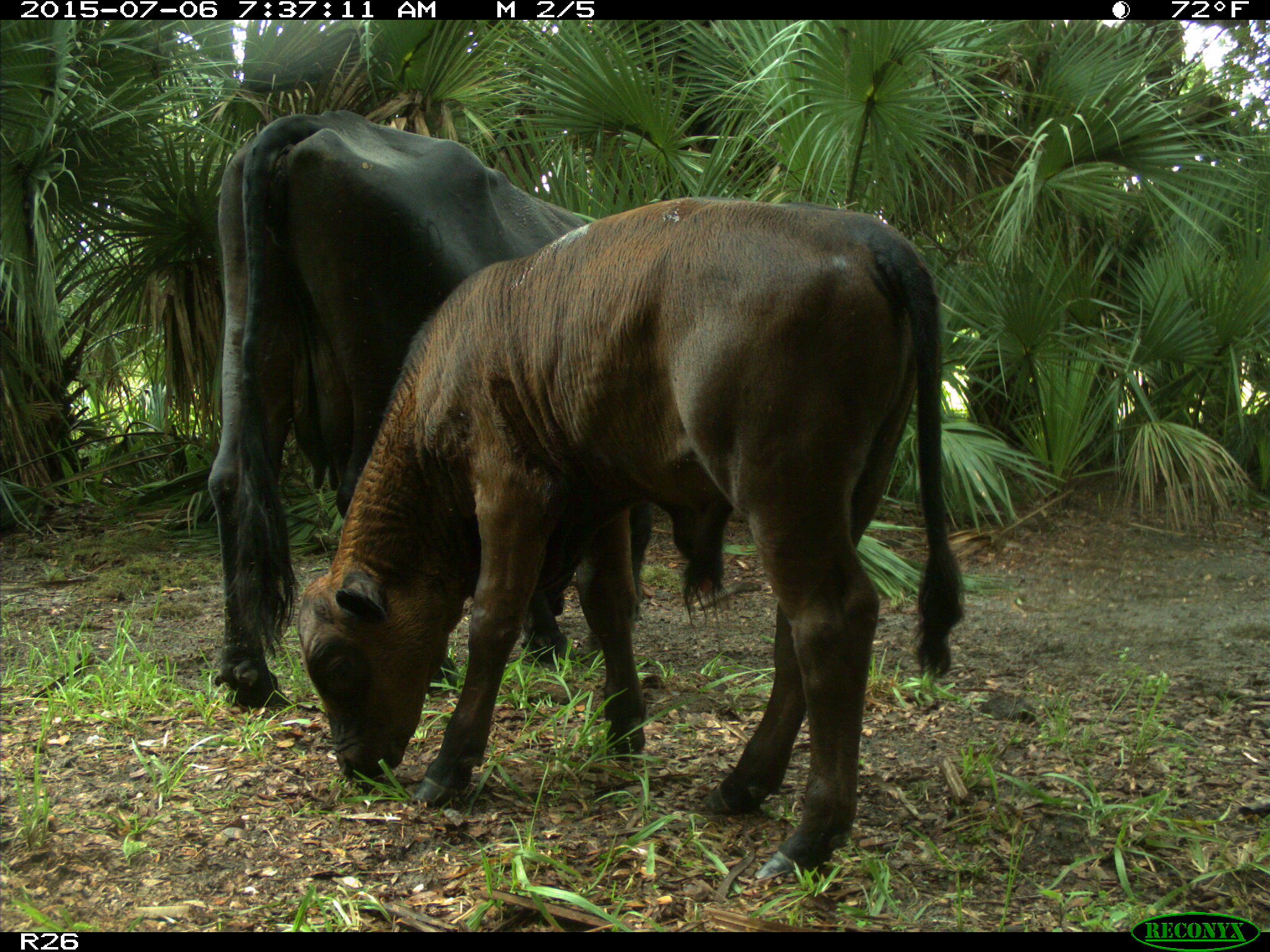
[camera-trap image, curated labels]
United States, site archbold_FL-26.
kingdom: Animalia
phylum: Chordata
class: Mammalia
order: Artiodactyla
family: Bovidae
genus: Bos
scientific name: Bos taurus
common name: domestic cow